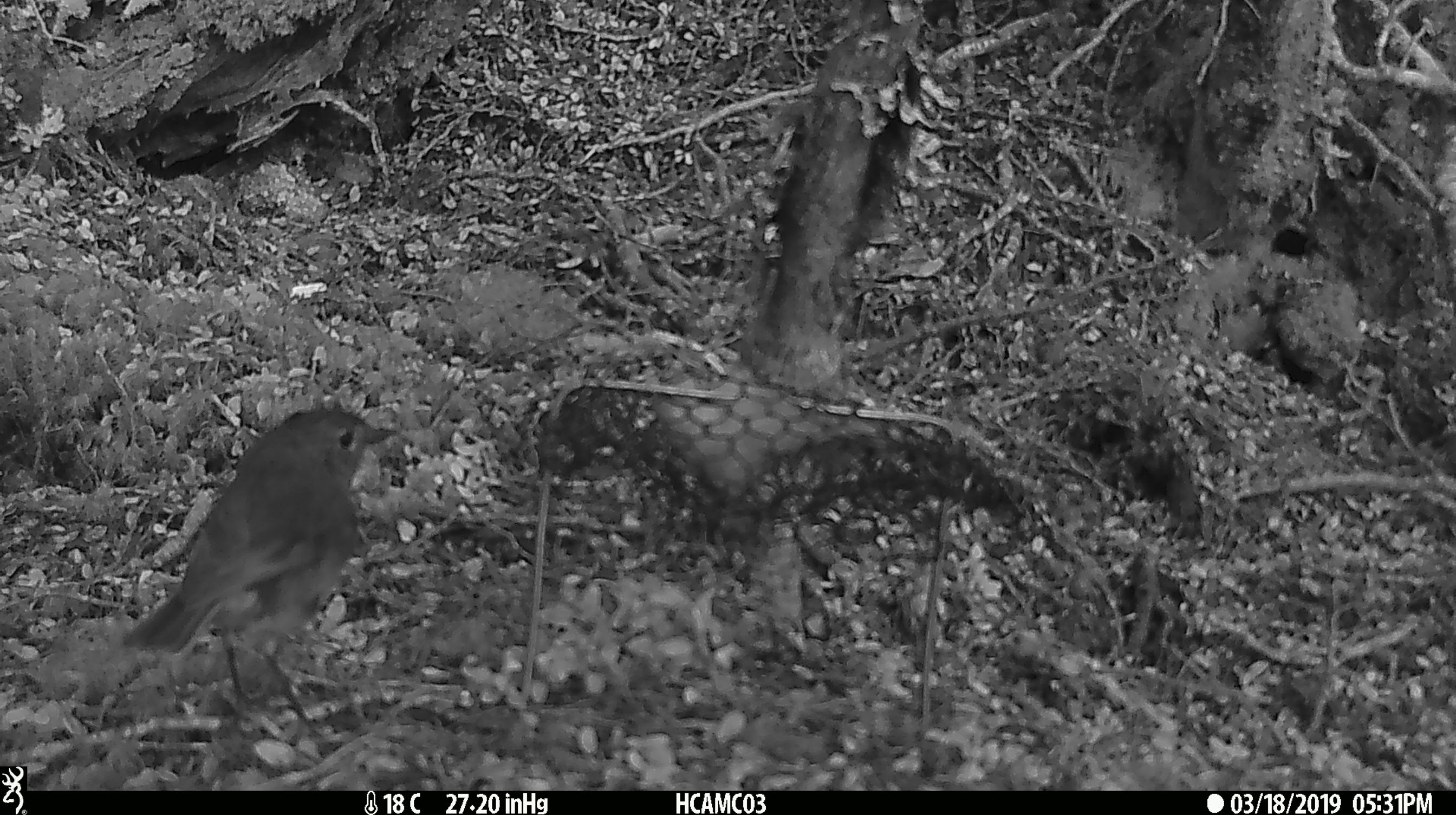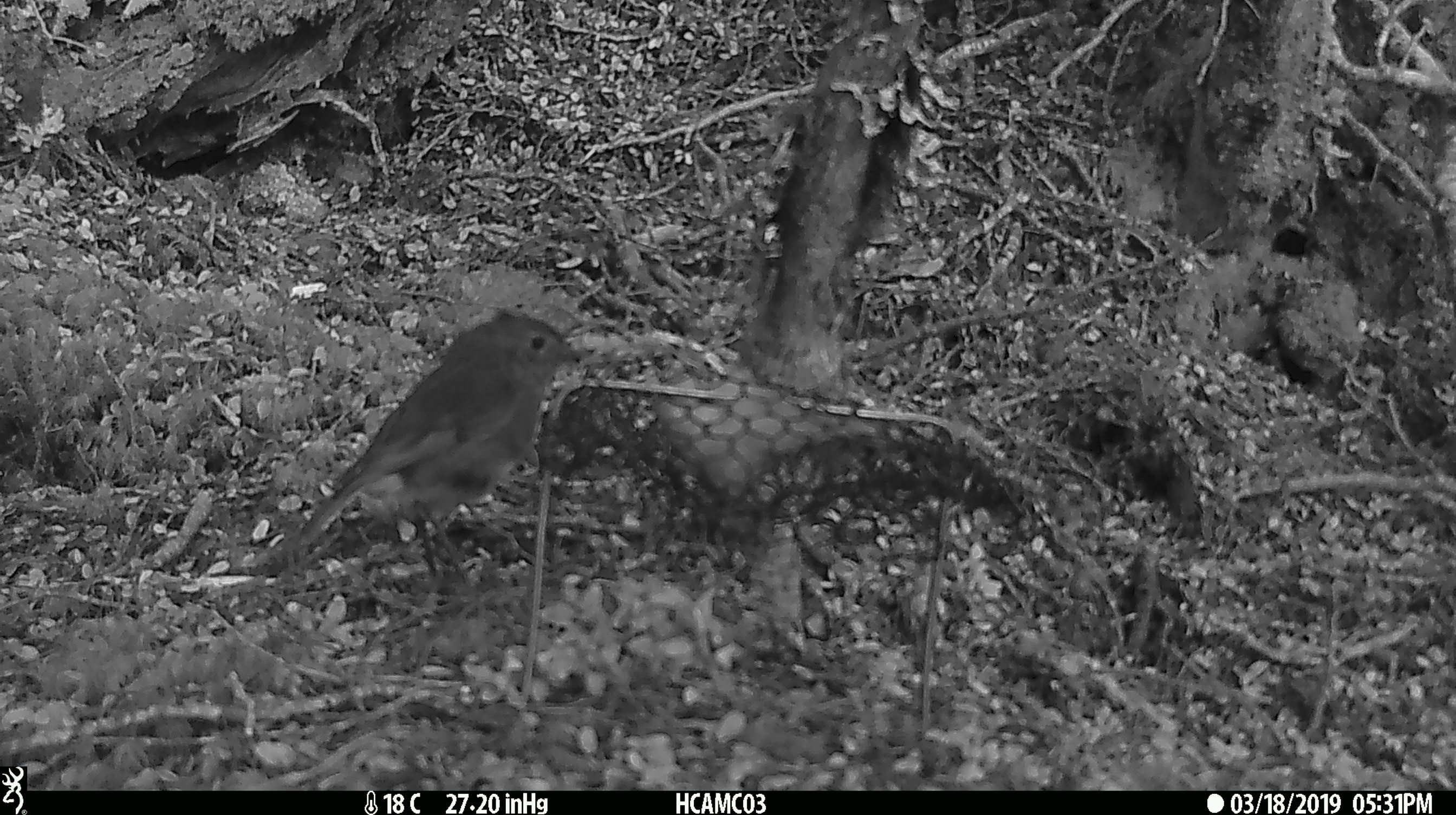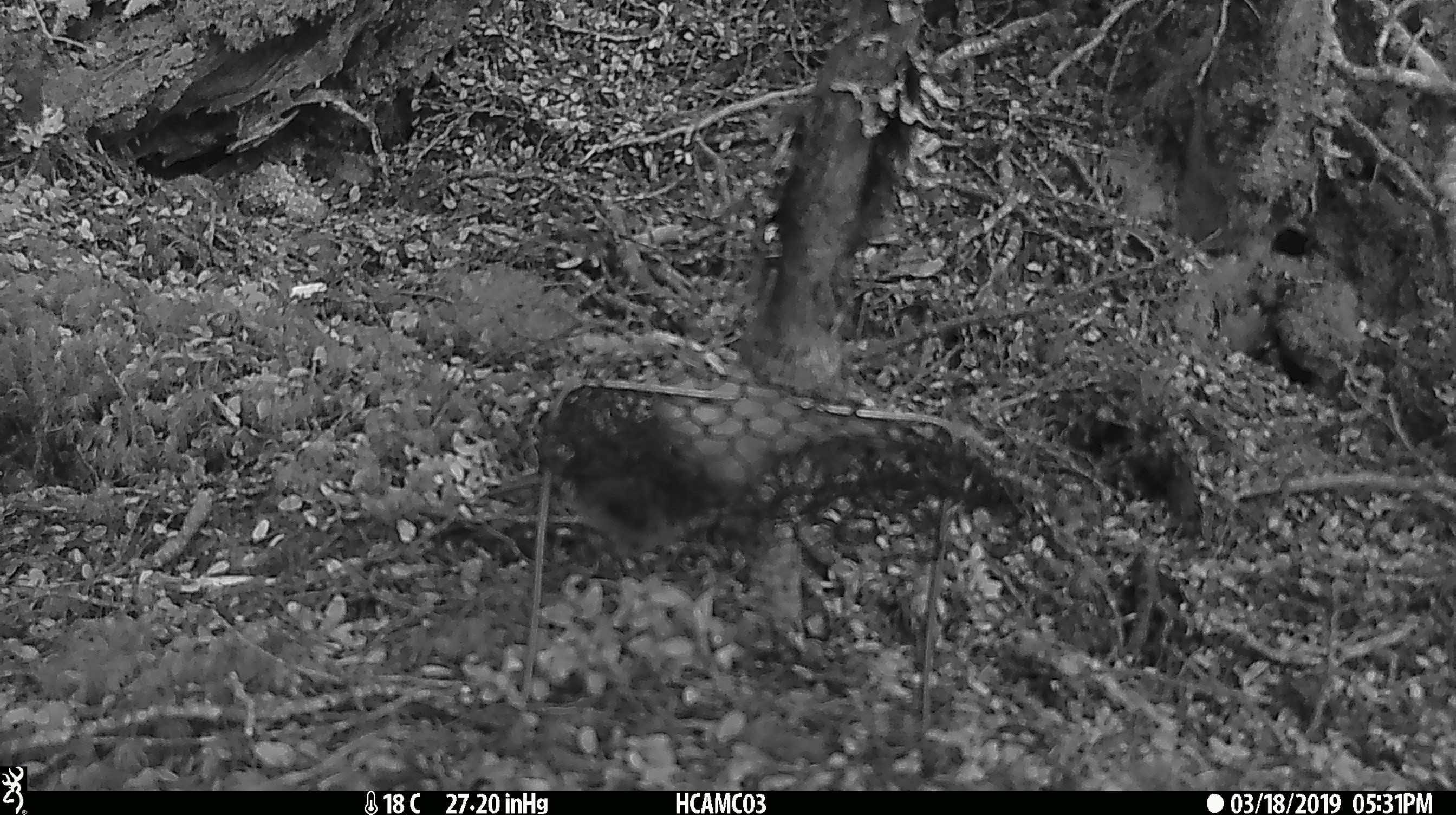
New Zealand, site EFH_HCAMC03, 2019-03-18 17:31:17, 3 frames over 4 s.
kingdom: Animalia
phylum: Chordata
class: Aves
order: Passeriformes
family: Petroicidae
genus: Petroica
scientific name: Petroica australis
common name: new zealand robin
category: robin